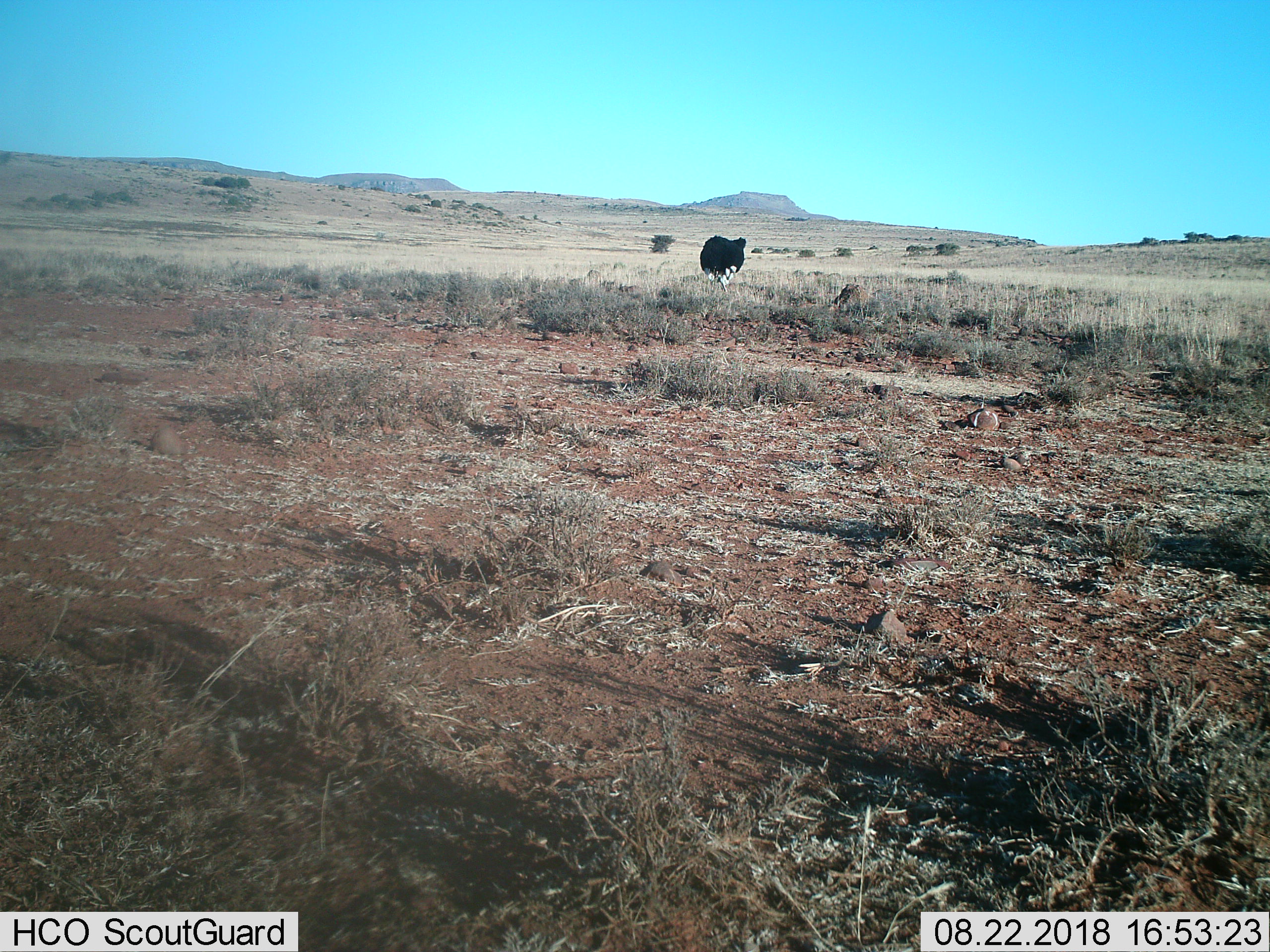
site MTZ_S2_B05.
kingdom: Animalia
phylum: Chordata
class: Aves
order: Struthioniformes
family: Struthionidae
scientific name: Struthionidae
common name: ostrich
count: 1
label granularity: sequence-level